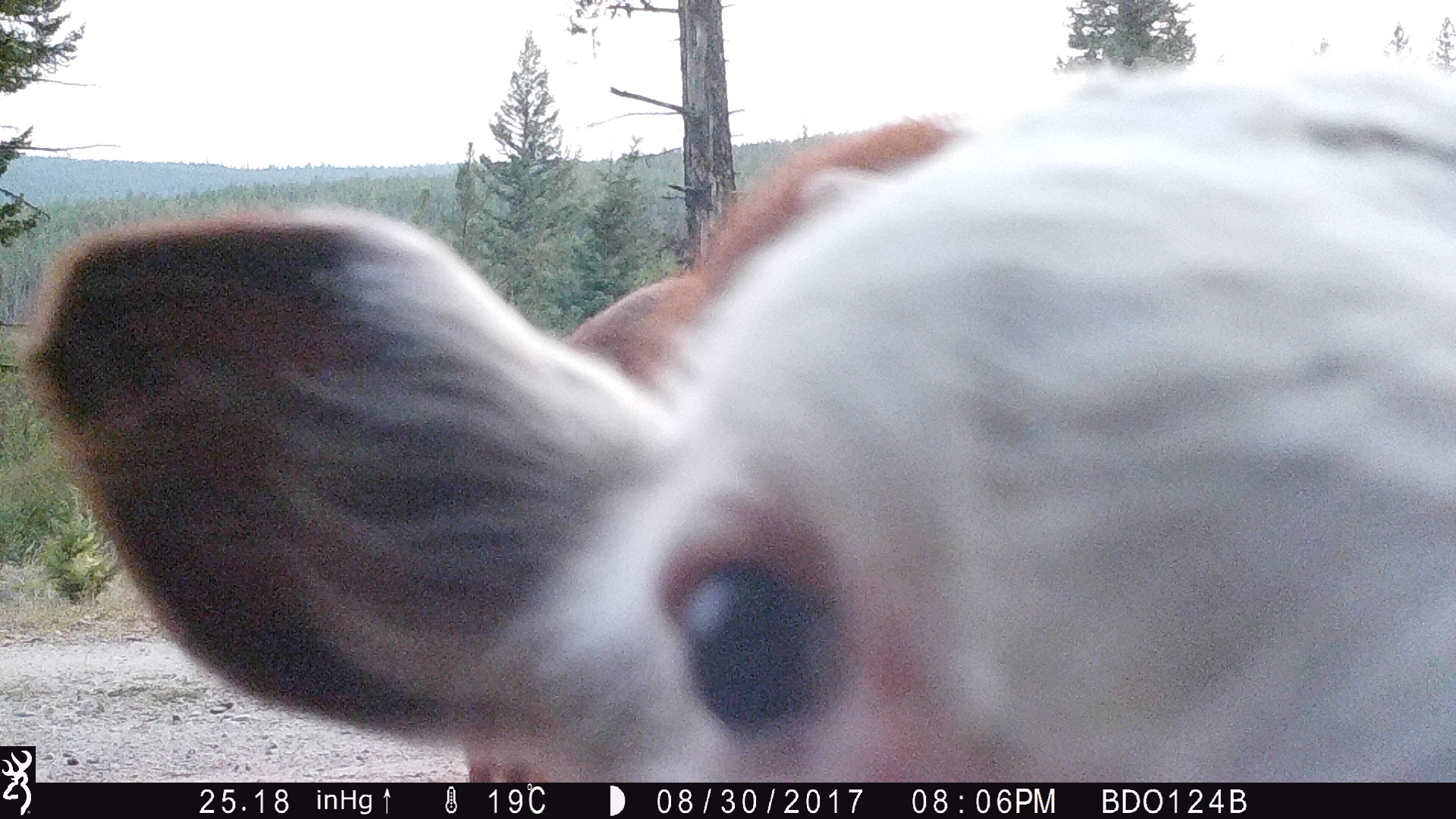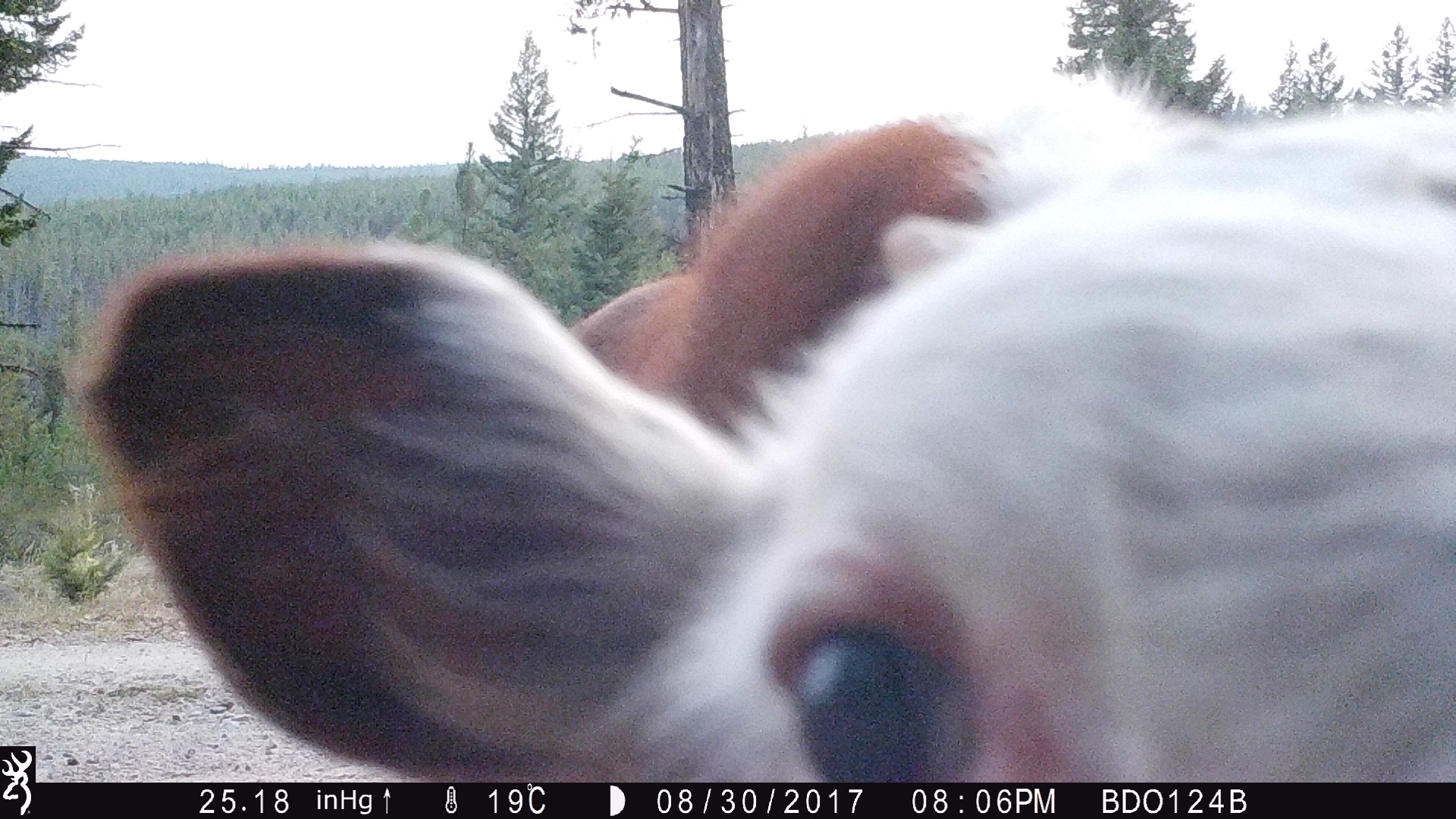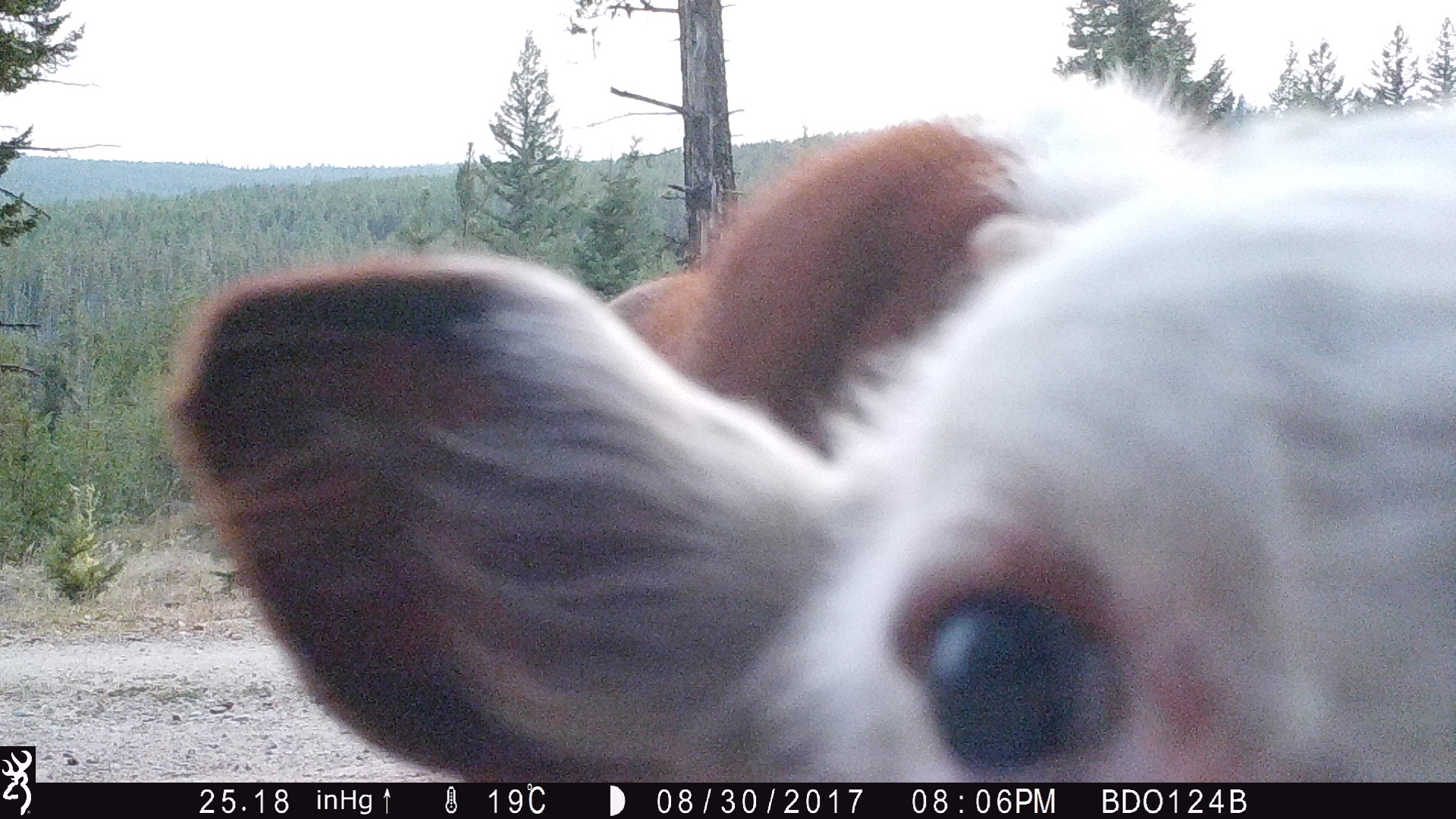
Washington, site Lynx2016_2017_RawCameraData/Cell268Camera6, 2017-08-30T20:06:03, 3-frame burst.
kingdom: Animalia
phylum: Chordata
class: Mammalia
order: Artiodactyla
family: Bovidae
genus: Bos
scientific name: Bos taurus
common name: domestic cattle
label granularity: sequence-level